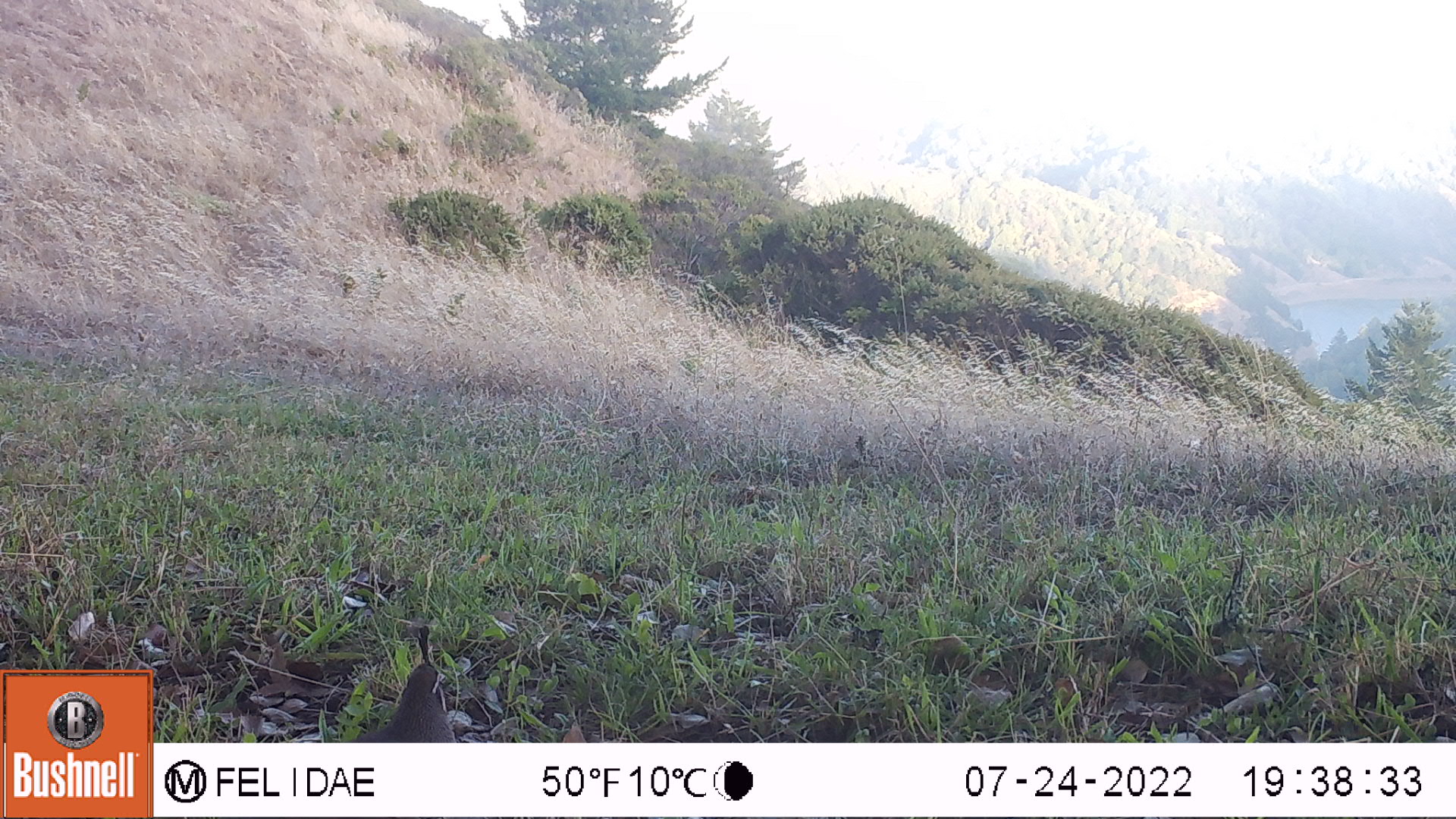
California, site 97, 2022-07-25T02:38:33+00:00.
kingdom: Animalia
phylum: Chordata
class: Aves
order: Galliformes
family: Odontophoridae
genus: Callipepla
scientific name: Callipepla californica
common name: california quail